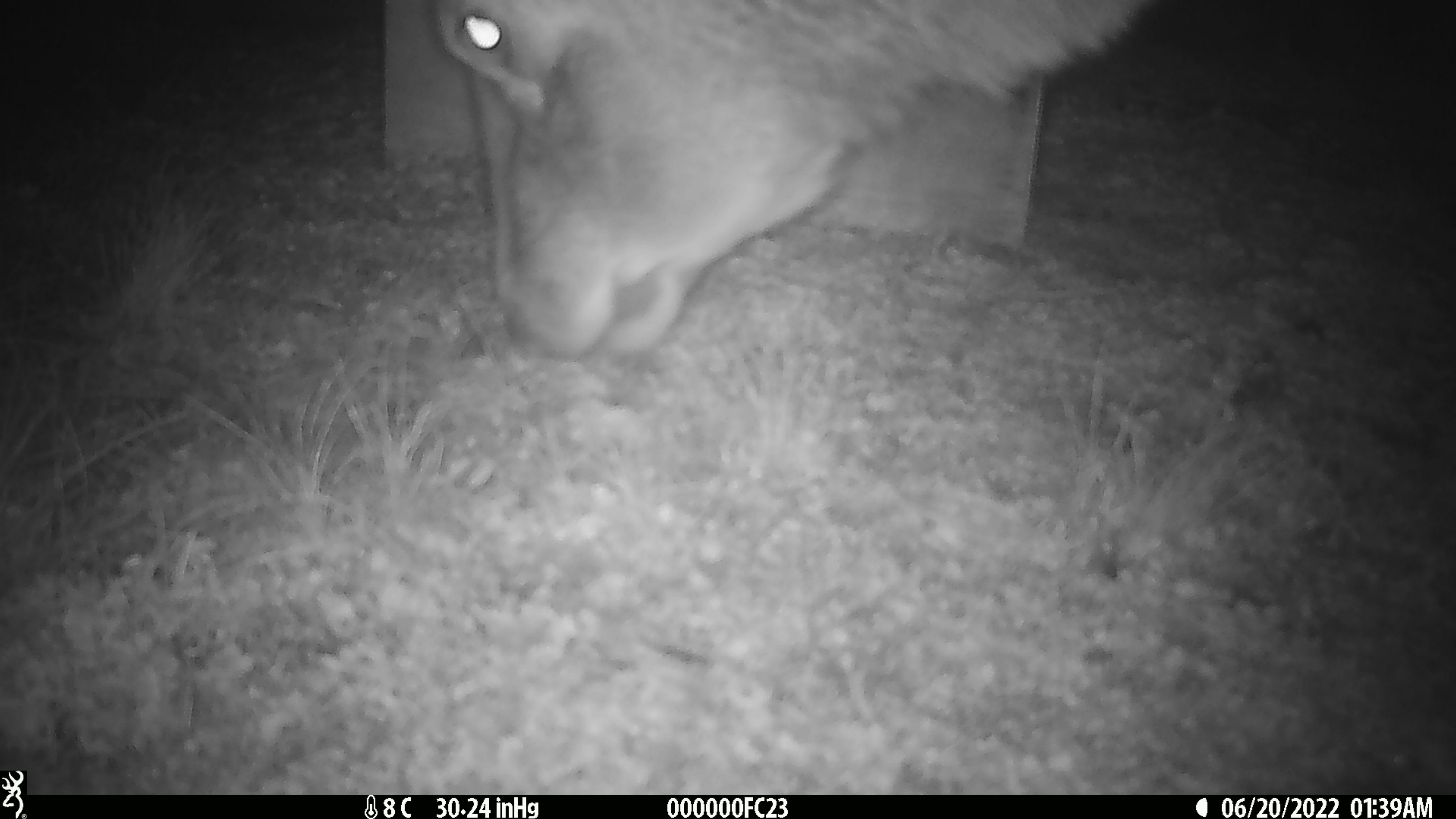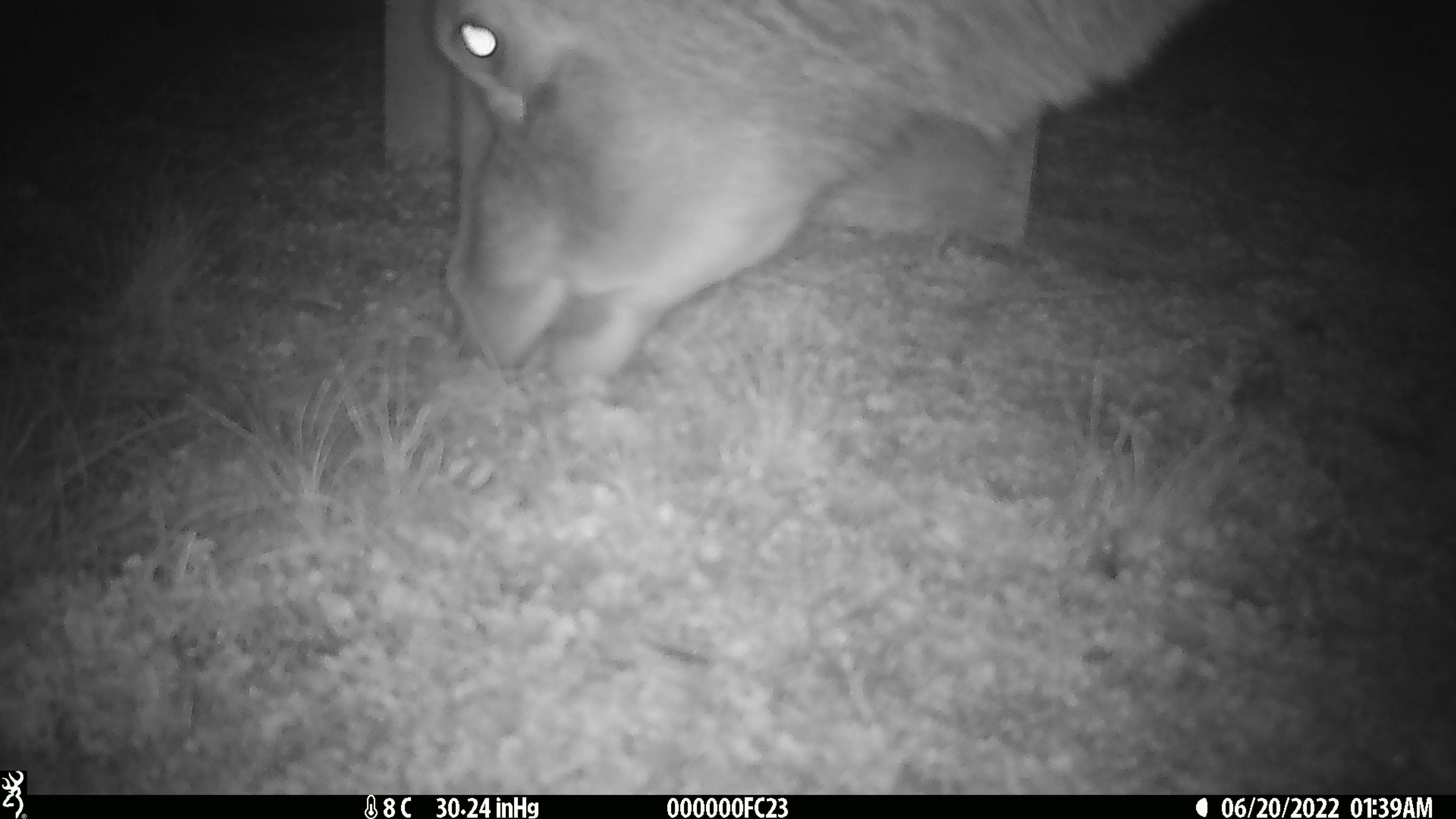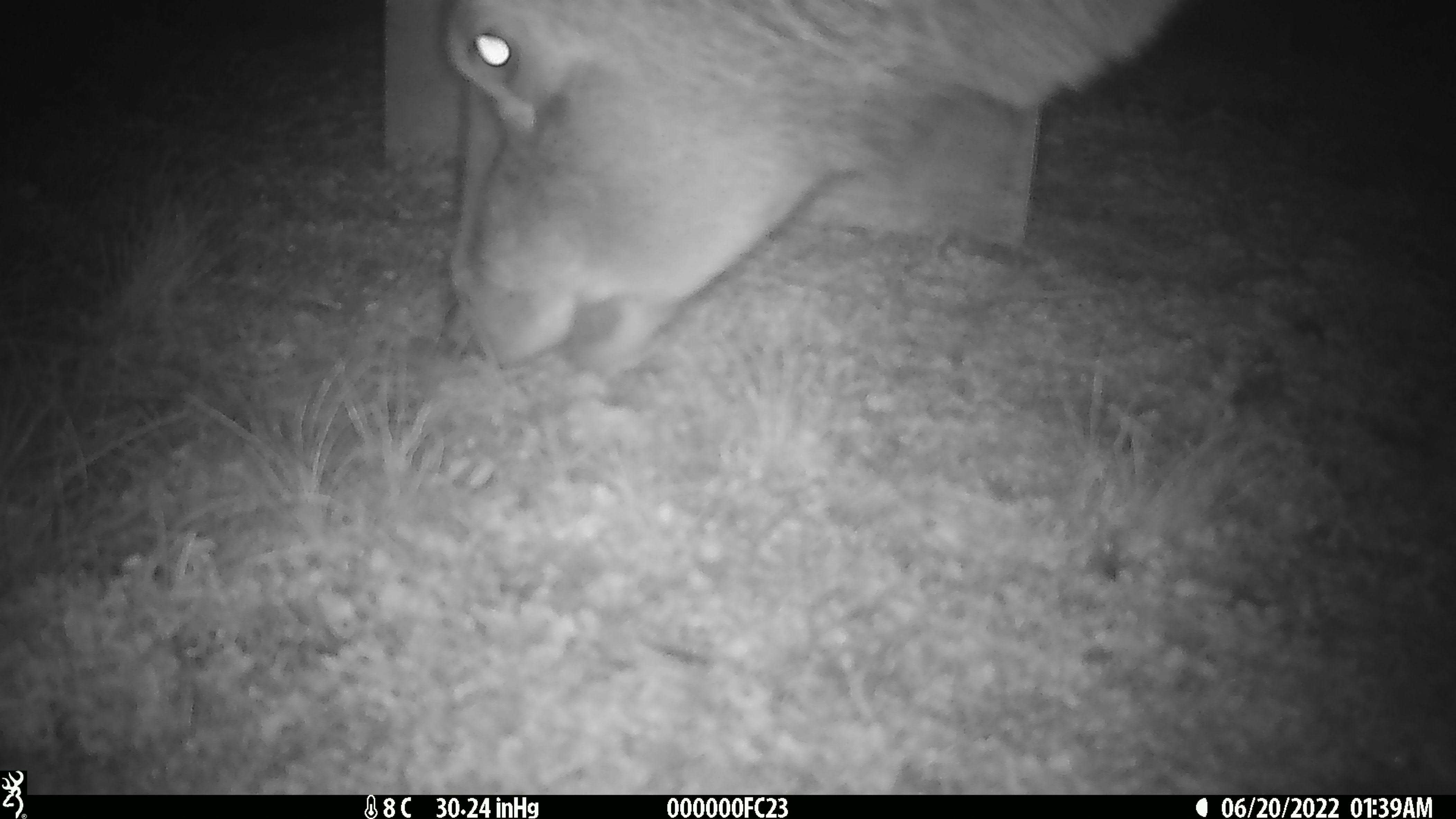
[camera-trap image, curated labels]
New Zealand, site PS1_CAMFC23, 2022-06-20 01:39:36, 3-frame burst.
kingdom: Animalia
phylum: Chordata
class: Mammalia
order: Artiodactyla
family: Cervidae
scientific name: Cervidae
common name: deer